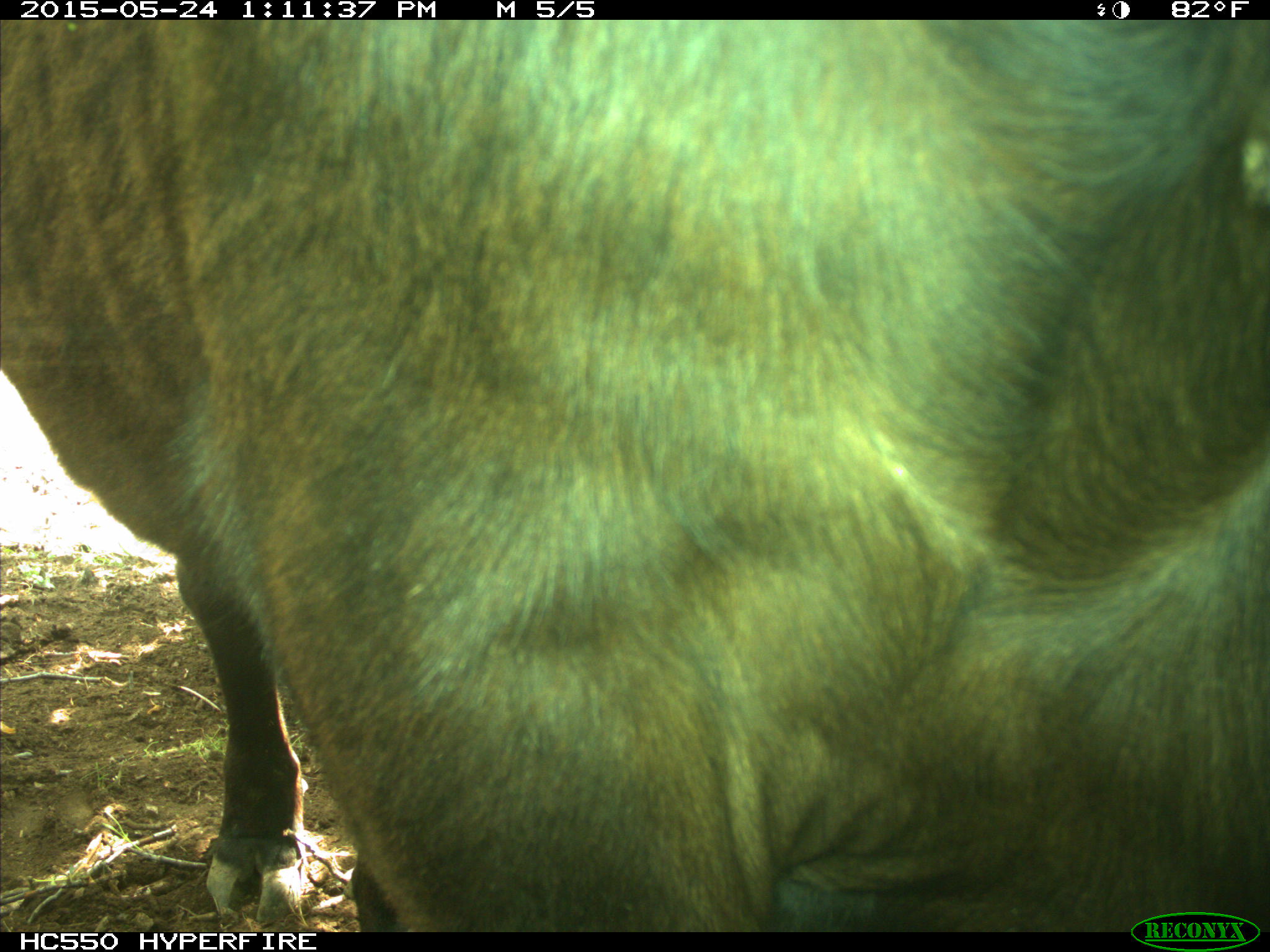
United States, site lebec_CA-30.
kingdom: Animalia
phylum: Chordata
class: Mammalia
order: Artiodactyla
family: Bovidae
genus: Bos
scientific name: Bos taurus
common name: domestic cow